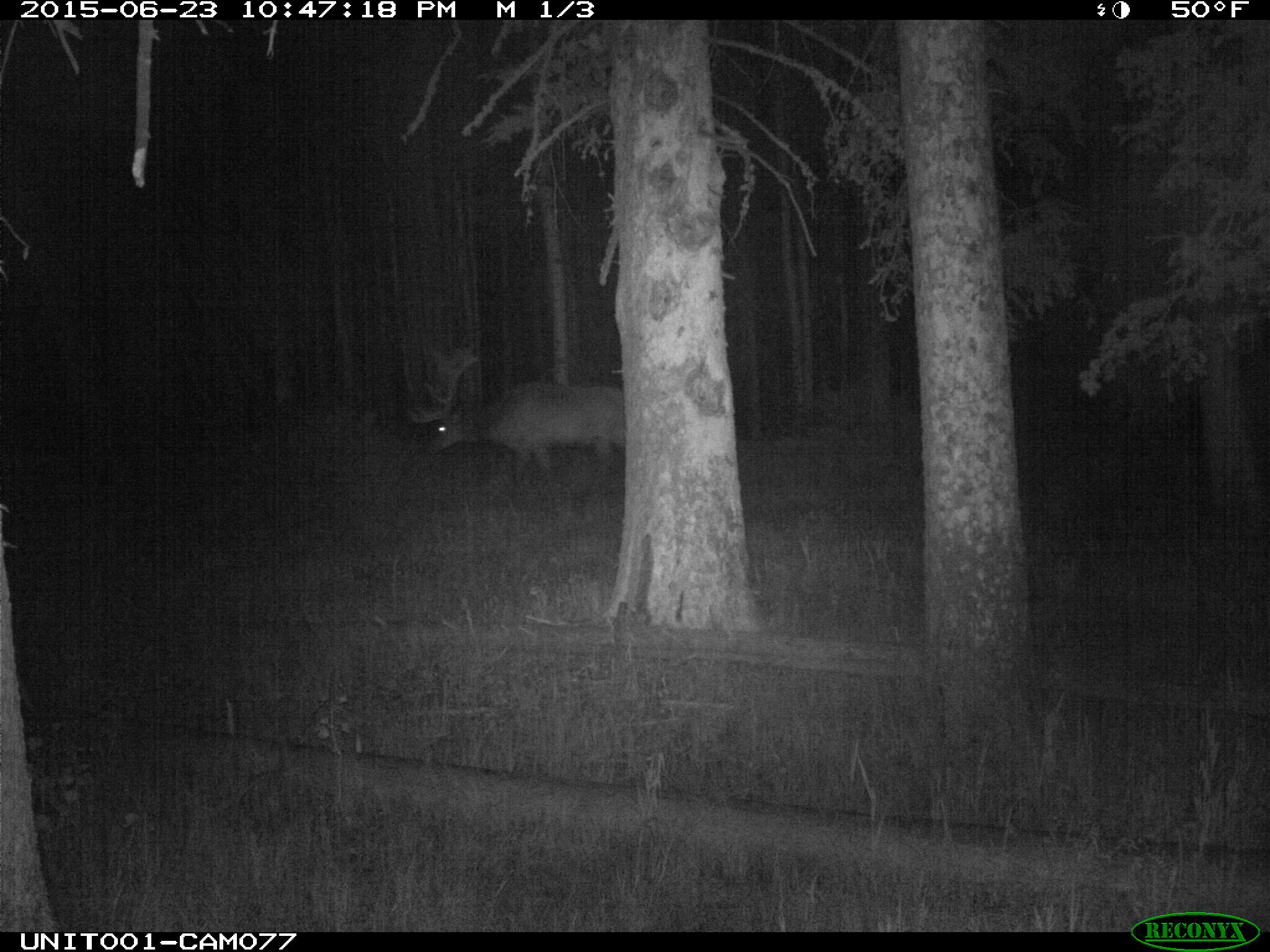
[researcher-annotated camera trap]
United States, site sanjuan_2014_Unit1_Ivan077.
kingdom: Animalia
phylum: Chordata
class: Mammalia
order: Artiodactyla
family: Cervidae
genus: Cervus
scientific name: Cervus elaphus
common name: red deer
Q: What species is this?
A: Cervus elaphus (red deer).